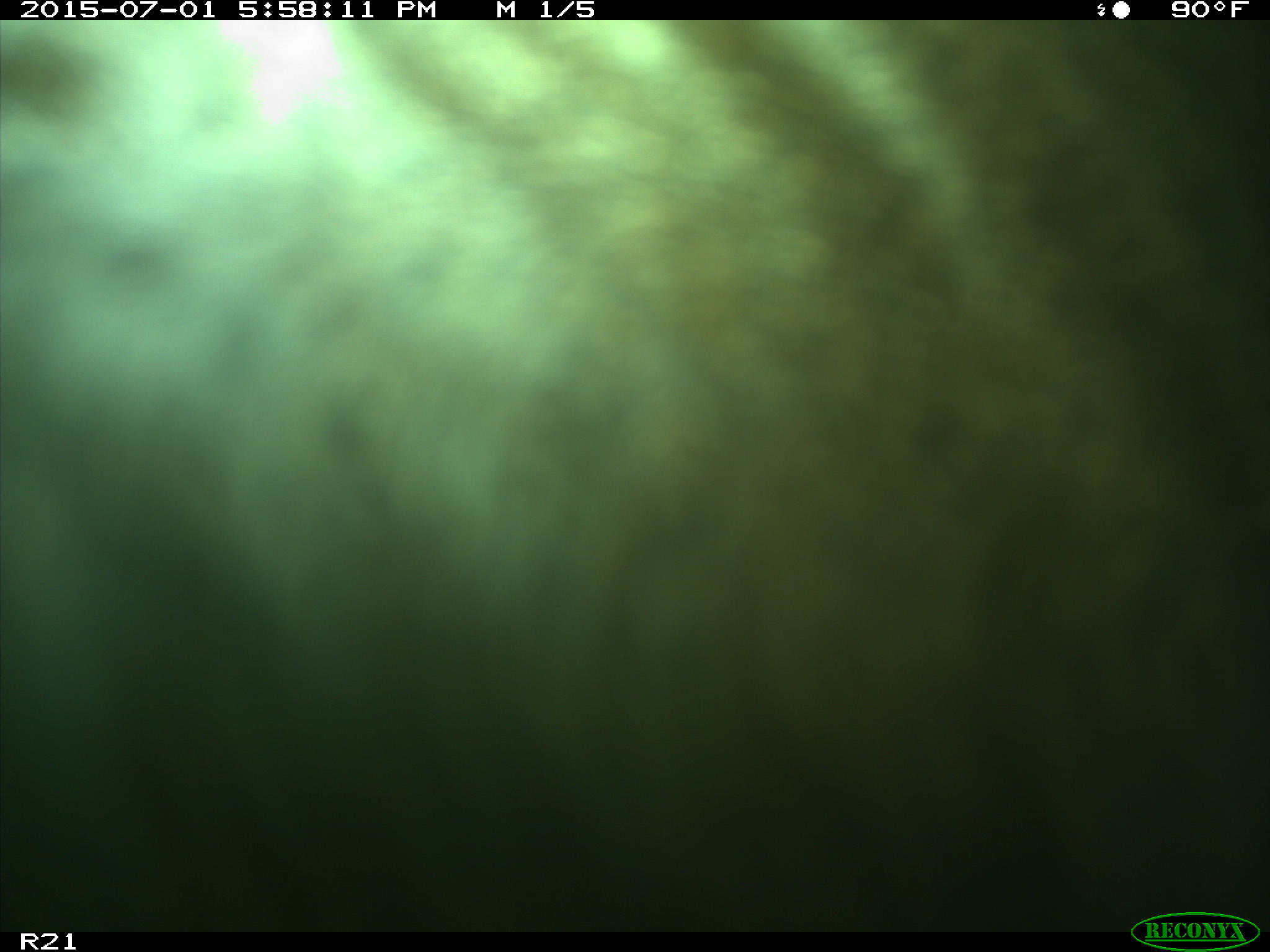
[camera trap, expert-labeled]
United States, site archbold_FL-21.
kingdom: Animalia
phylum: Chordata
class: Mammalia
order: Artiodactyla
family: Bovidae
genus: Bos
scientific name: Bos taurus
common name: domestic cow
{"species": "Bos taurus (domestic cow)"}